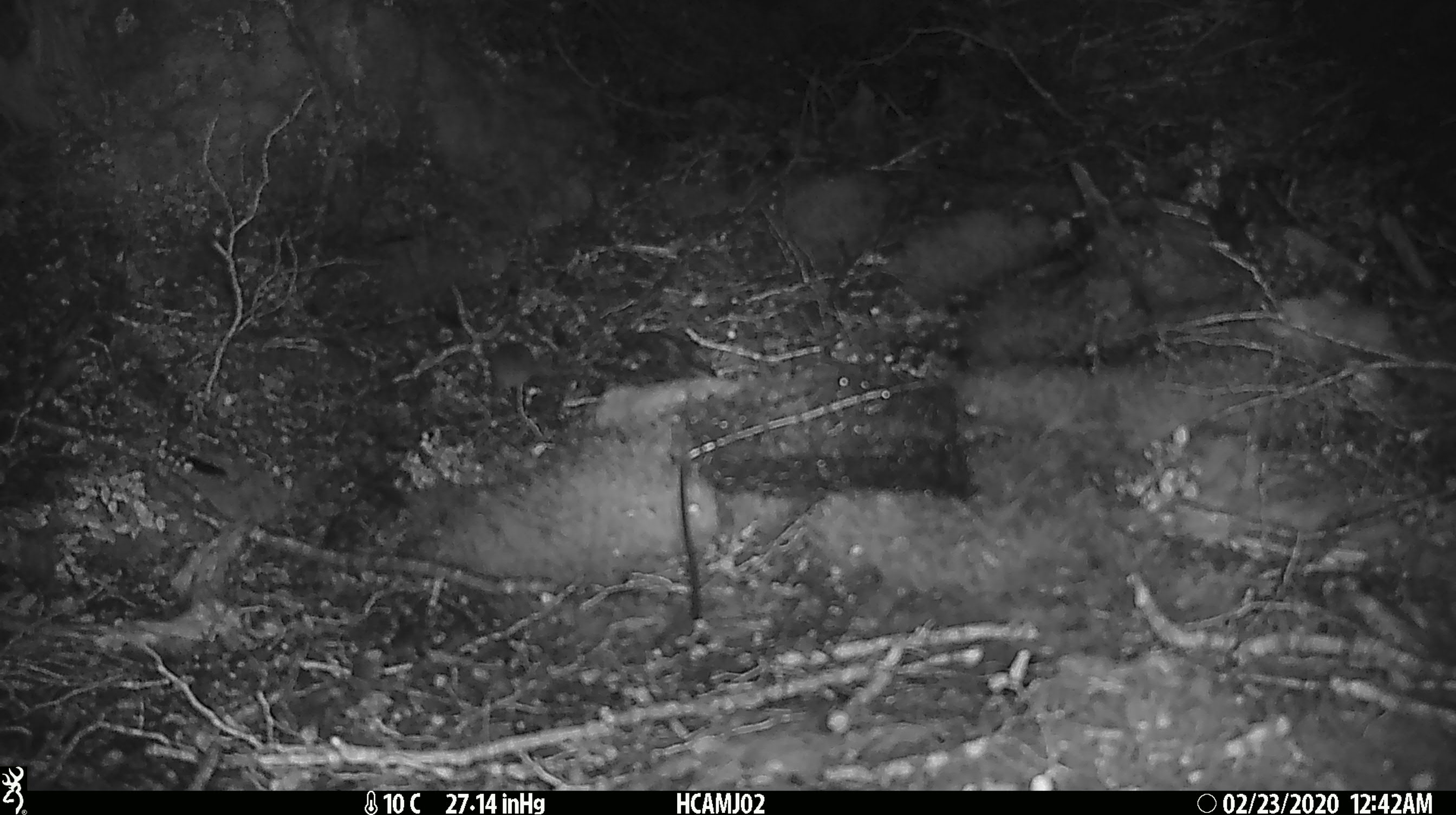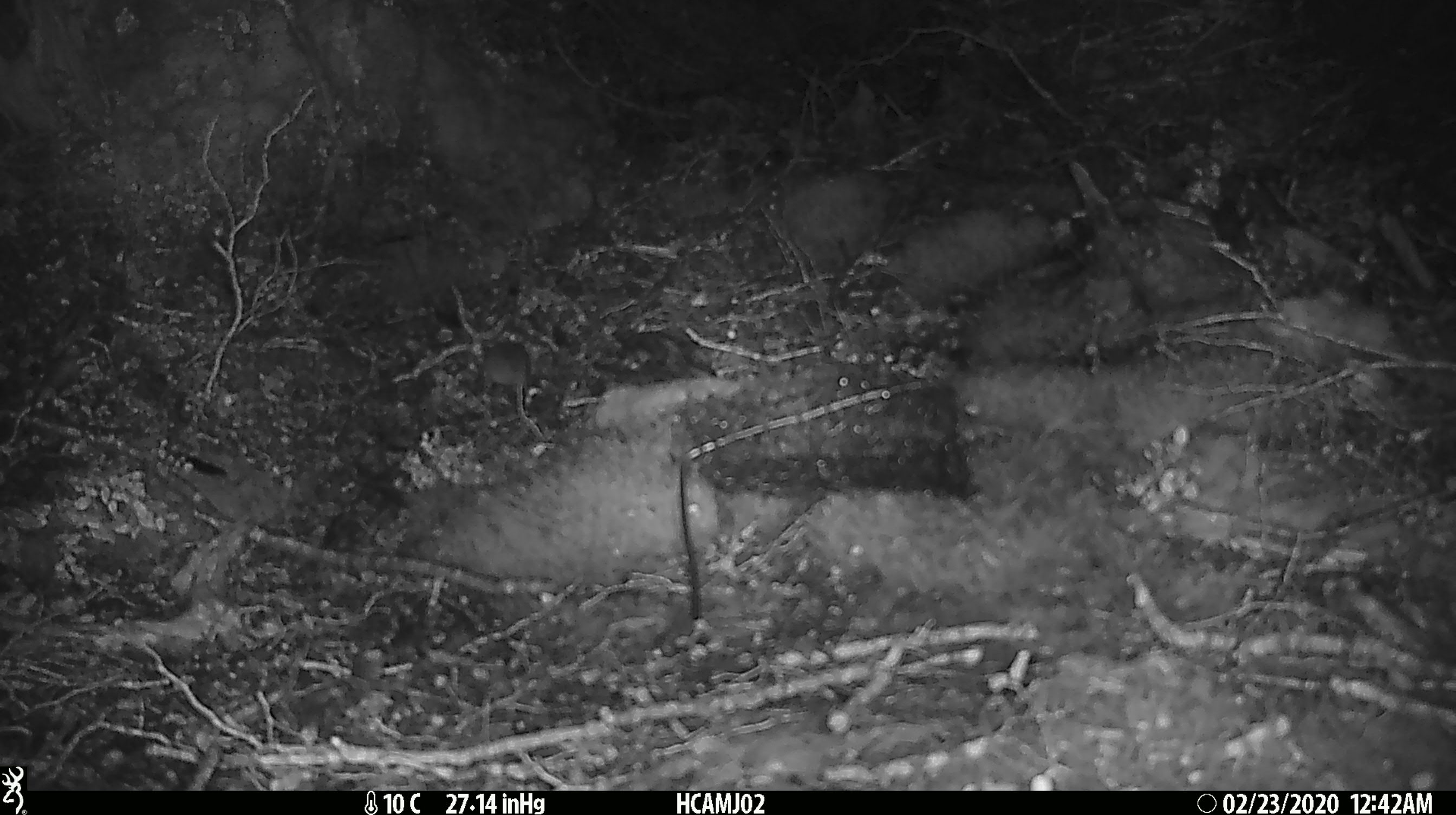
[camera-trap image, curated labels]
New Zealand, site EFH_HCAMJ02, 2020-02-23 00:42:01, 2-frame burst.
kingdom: Animalia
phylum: Chordata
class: Mammalia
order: Rodentia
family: Muridae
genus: Mus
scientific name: Mus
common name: mouse